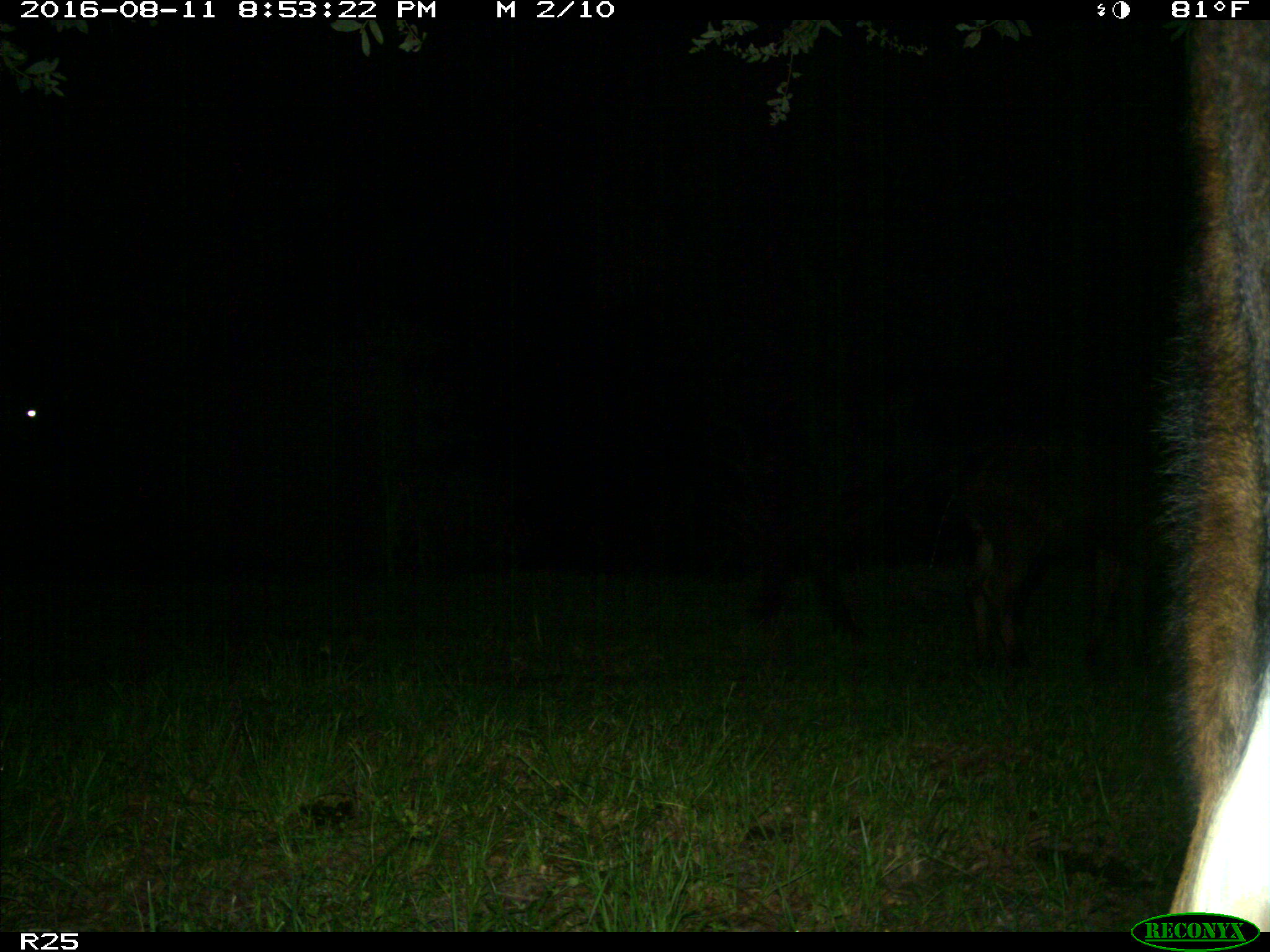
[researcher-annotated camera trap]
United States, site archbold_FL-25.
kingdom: Animalia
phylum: Chordata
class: Mammalia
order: Artiodactyla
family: Bovidae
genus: Bos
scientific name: Bos taurus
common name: domestic cow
Bos taurus (domestic cow).